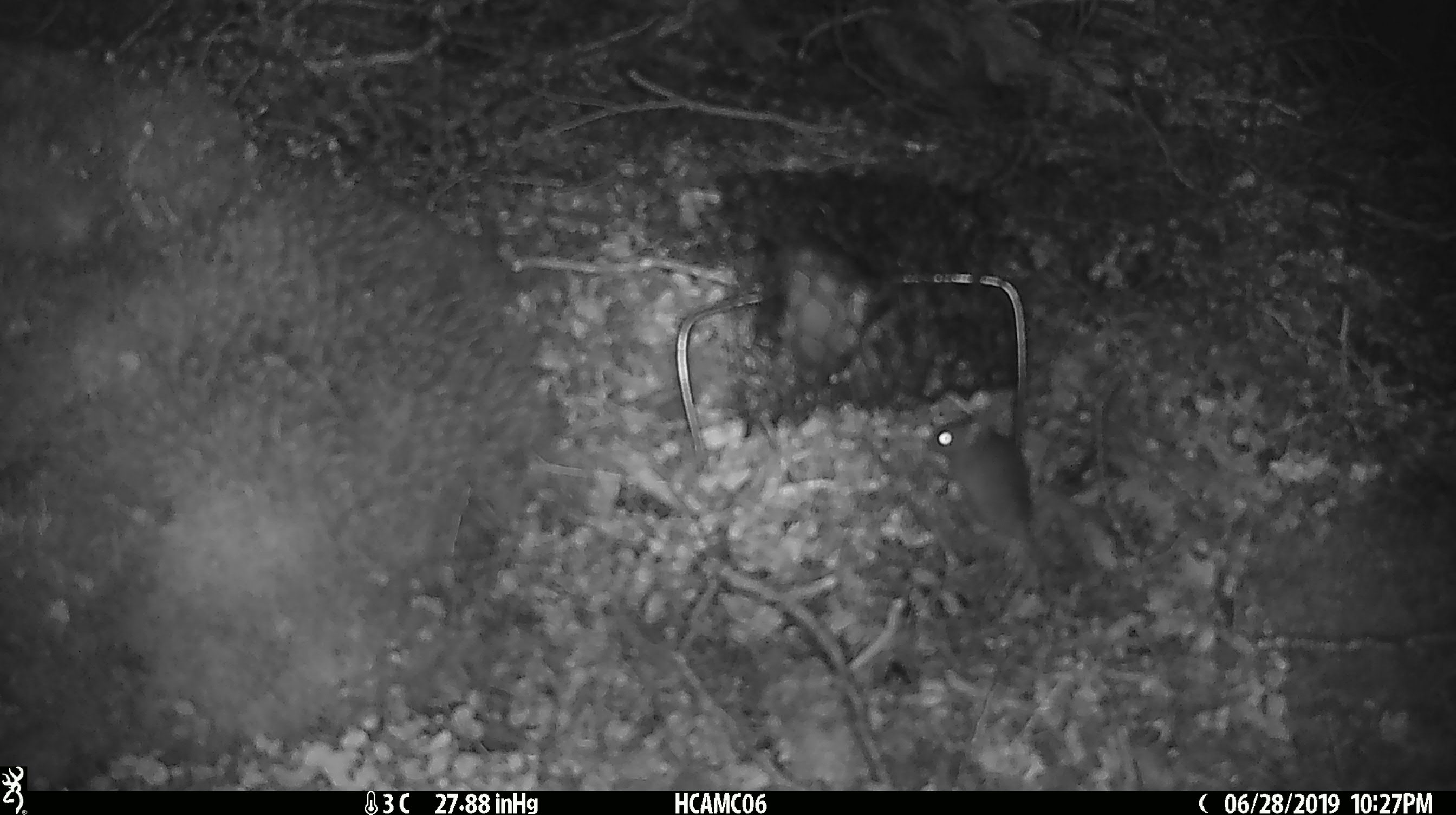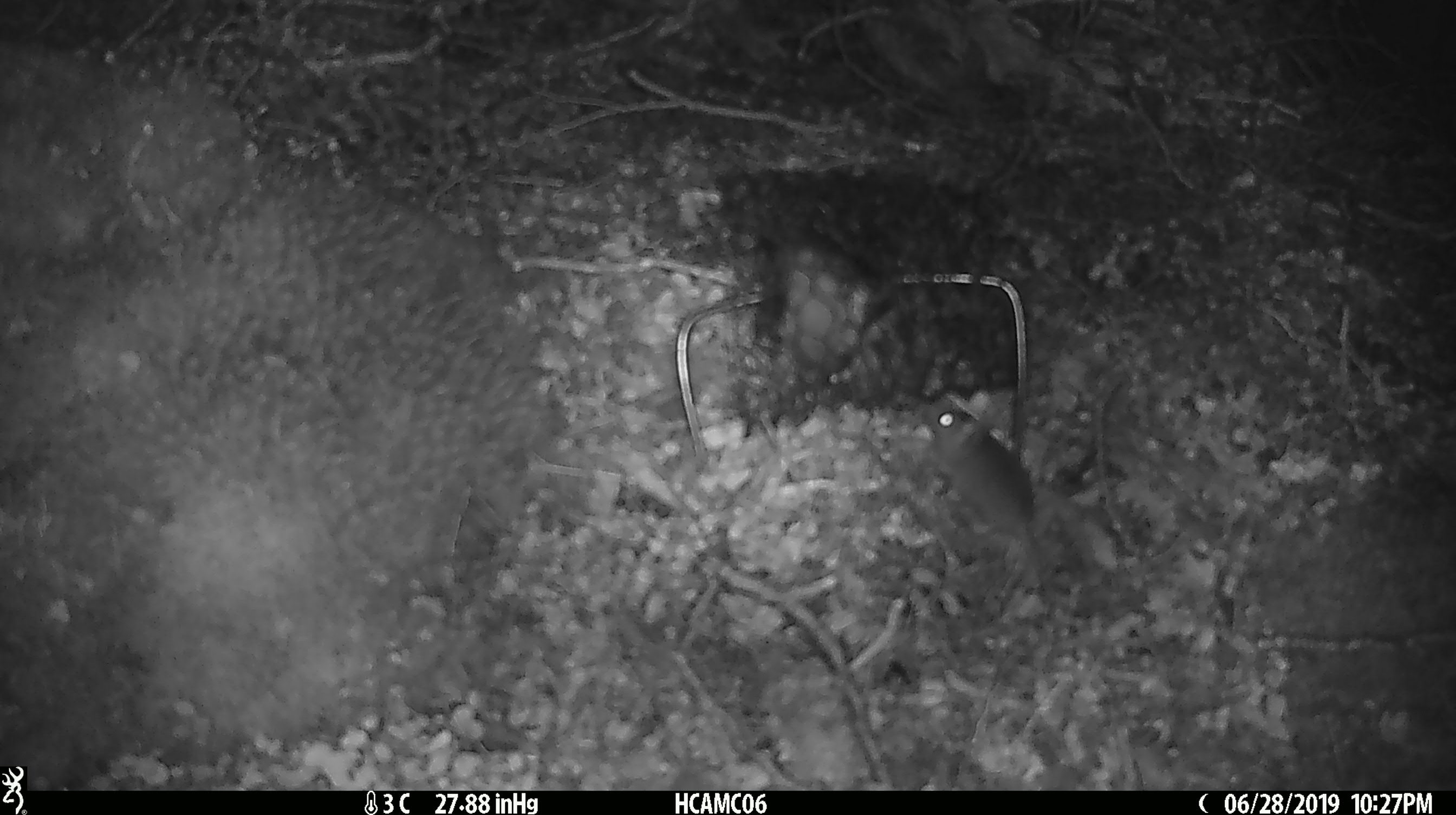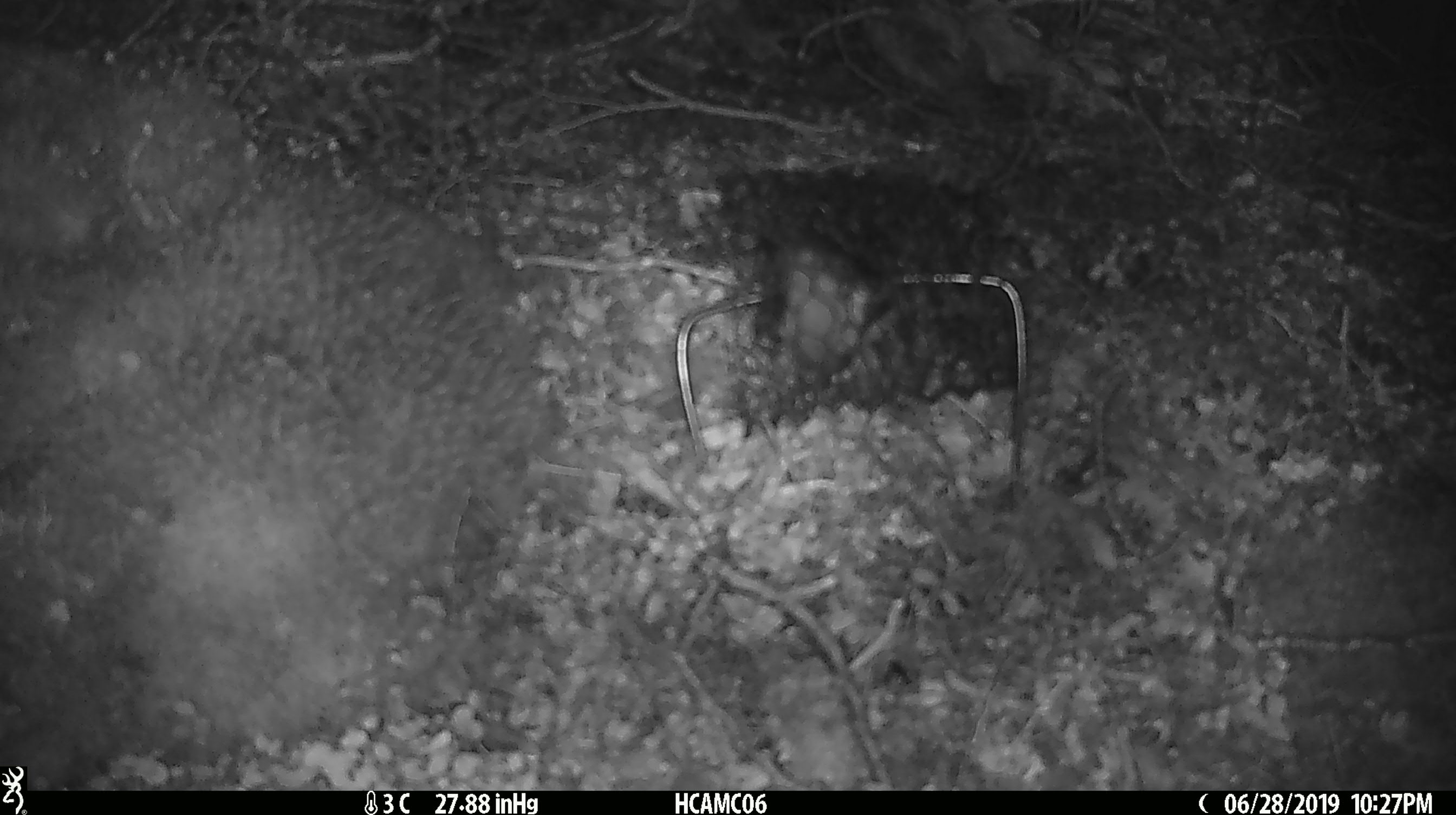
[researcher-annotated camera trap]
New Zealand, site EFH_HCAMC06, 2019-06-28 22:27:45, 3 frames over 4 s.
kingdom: Animalia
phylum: Chordata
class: Mammalia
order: Rodentia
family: Muridae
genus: Mus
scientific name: Mus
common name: mouse